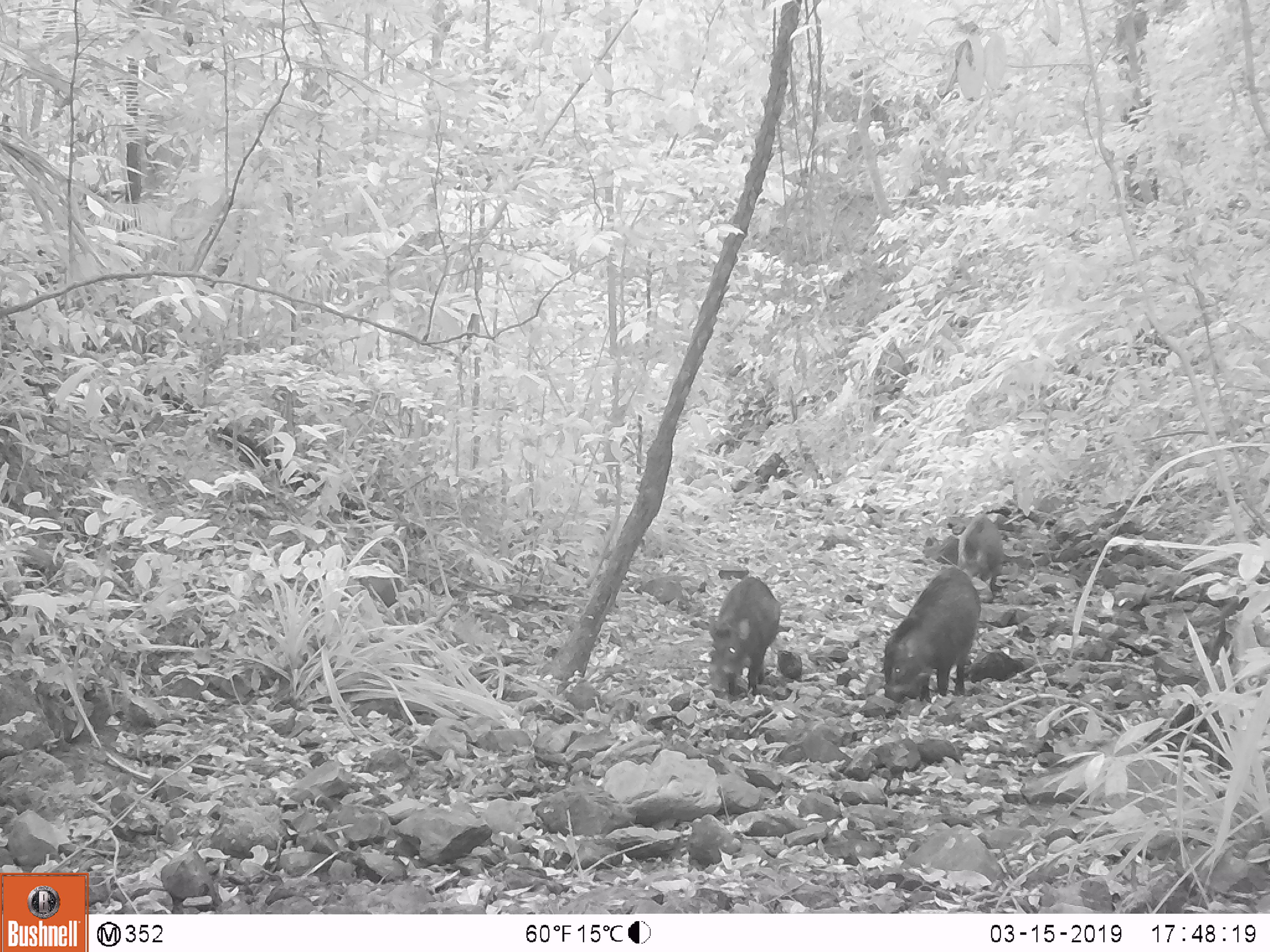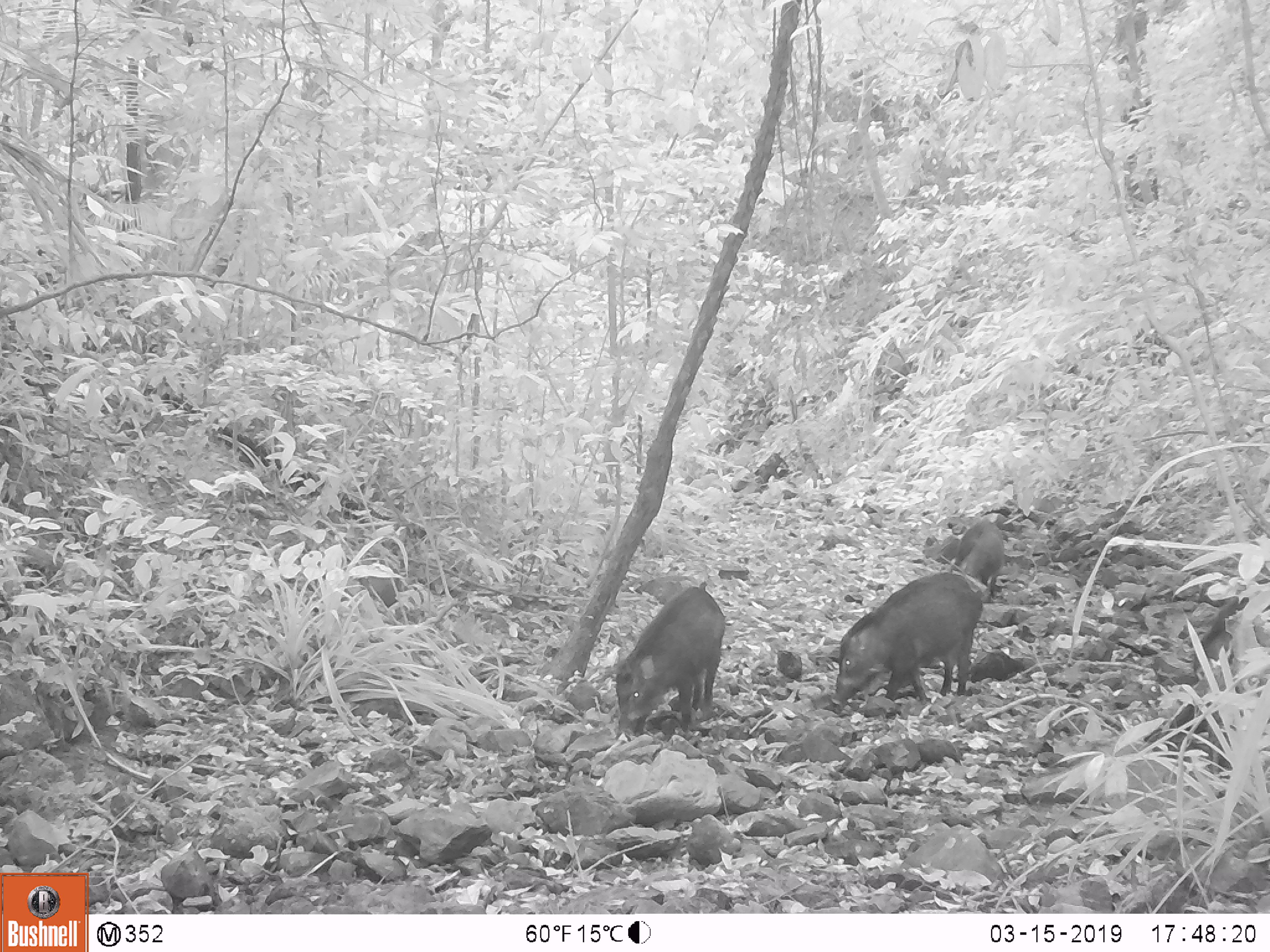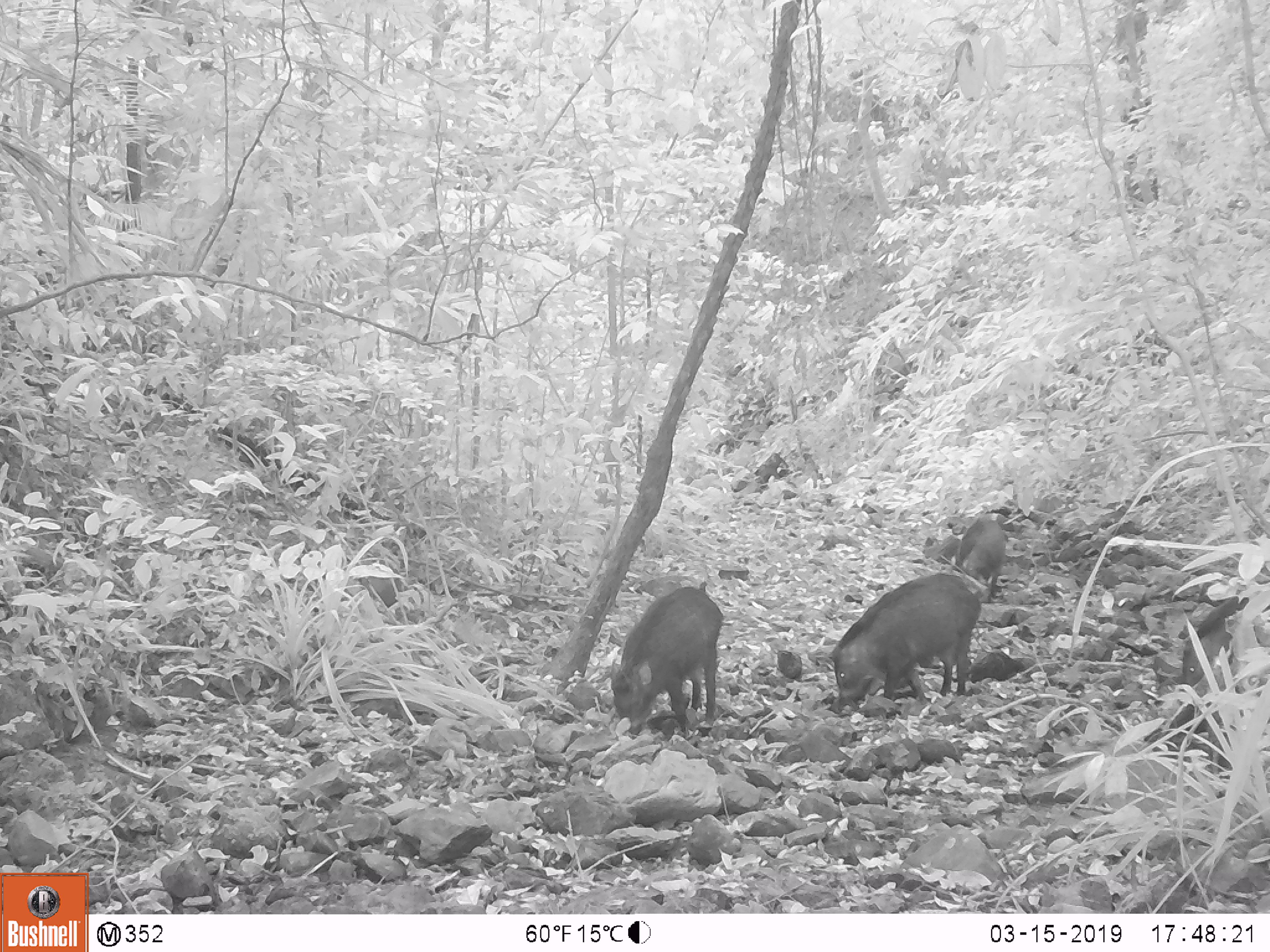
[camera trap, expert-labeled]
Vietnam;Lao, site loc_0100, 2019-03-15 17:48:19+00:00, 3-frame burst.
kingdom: Animalia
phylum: Chordata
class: Mammalia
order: Artiodactyla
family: Suidae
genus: Sus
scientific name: Sus scrofa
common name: eurasian wild pig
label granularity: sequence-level